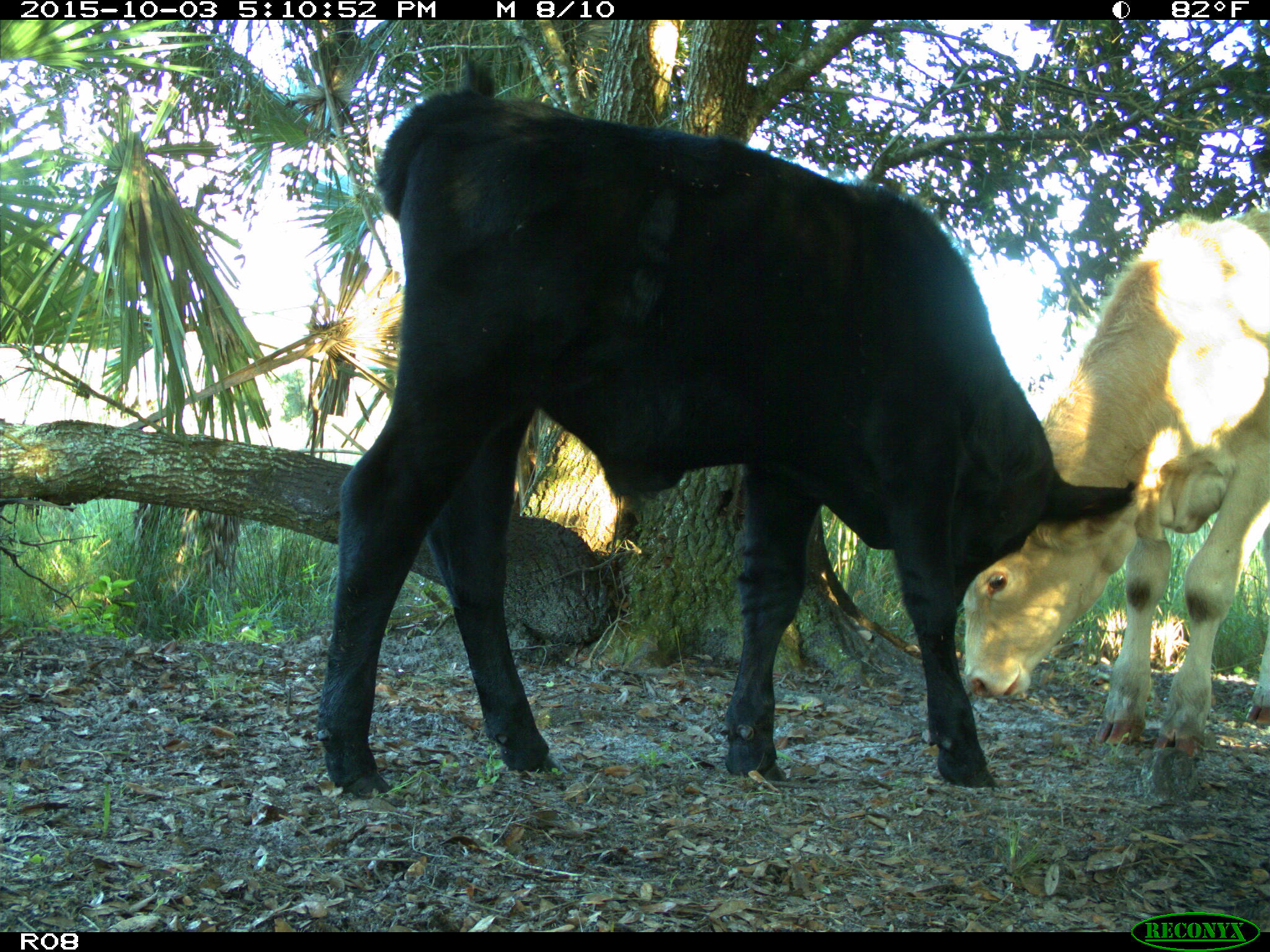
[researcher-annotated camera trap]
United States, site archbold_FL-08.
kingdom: Animalia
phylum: Chordata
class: Mammalia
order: Artiodactyla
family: Bovidae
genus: Bos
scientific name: Bos taurus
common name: domestic cow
Bos taurus (domestic cow).